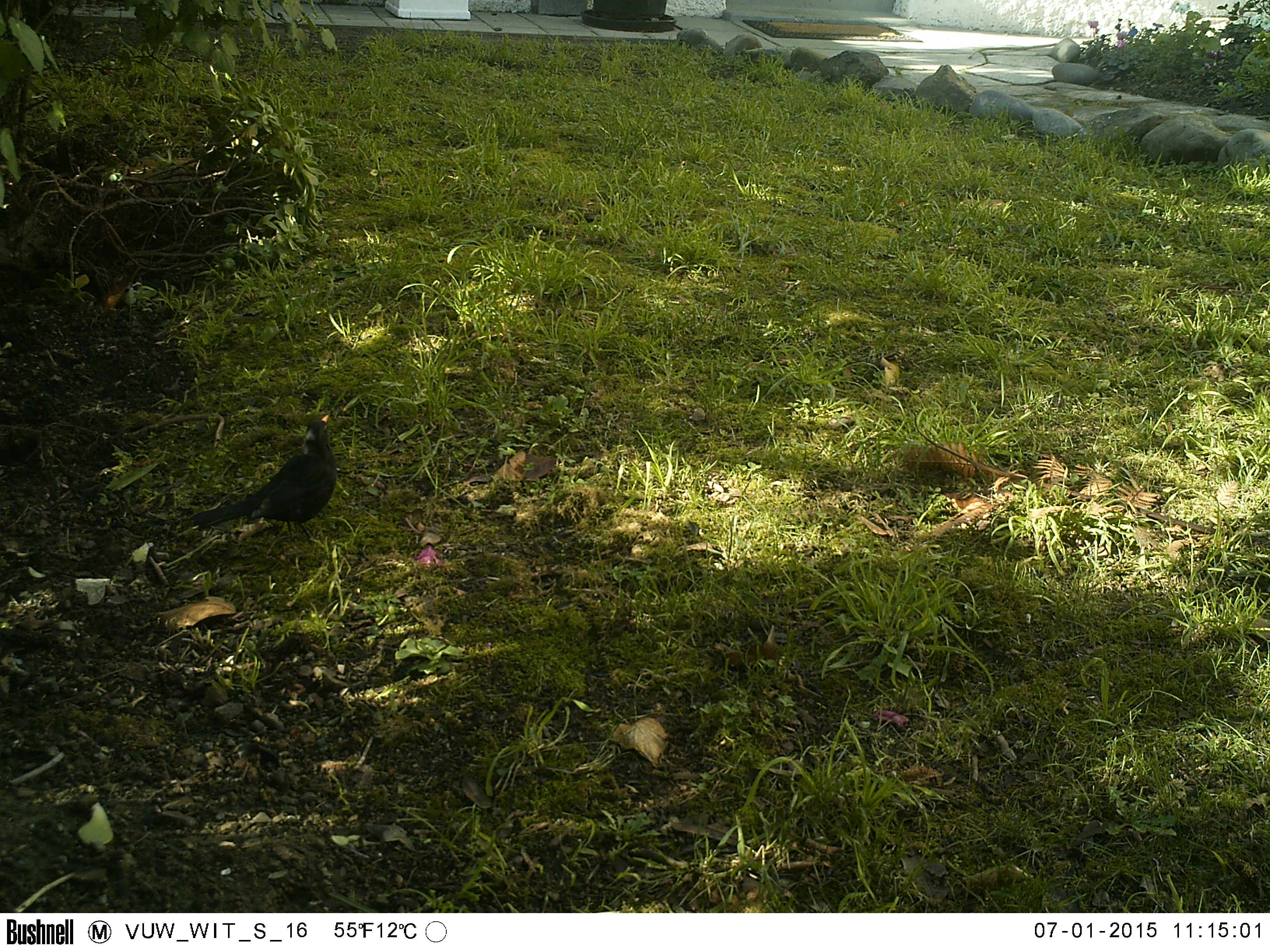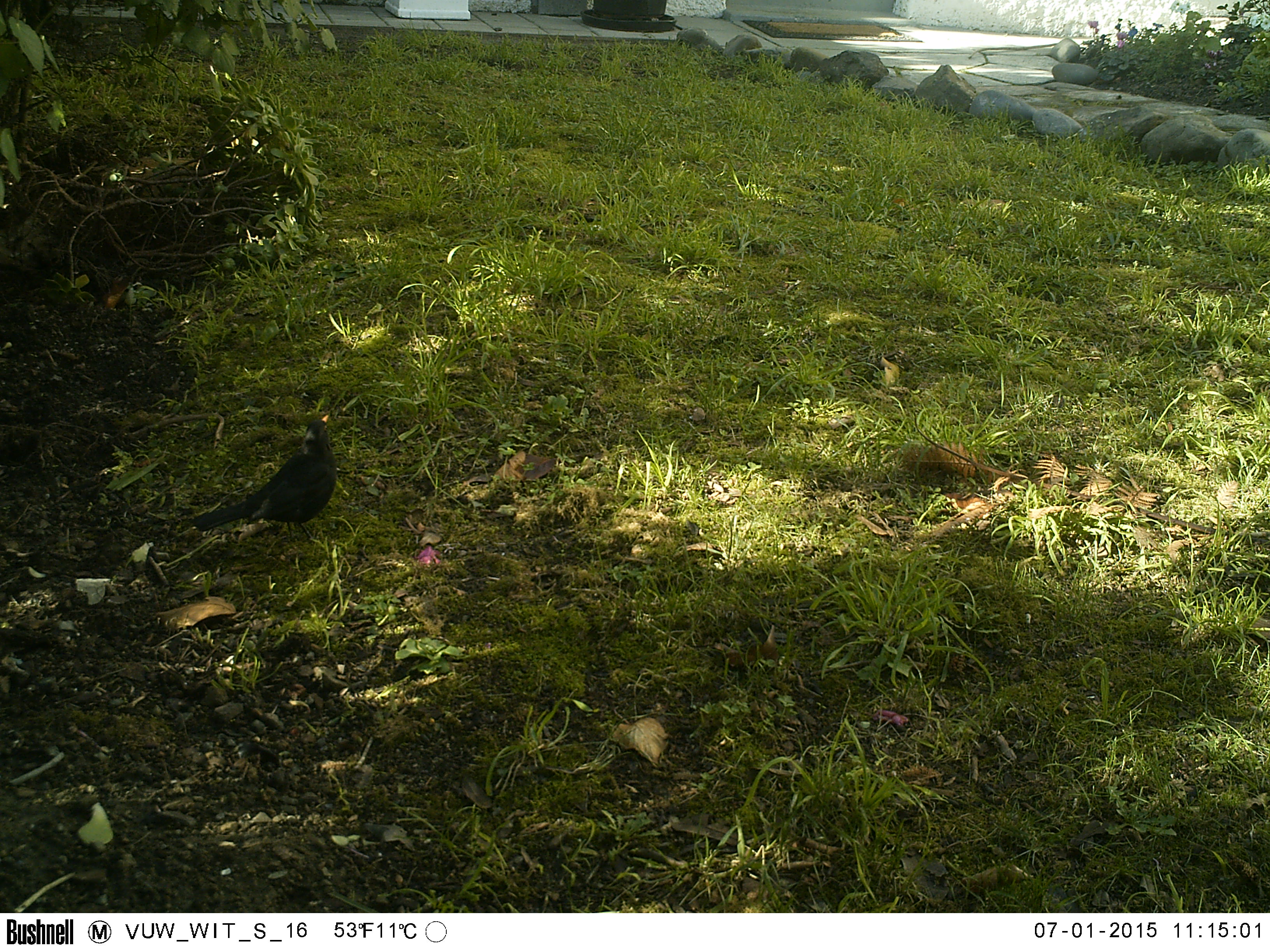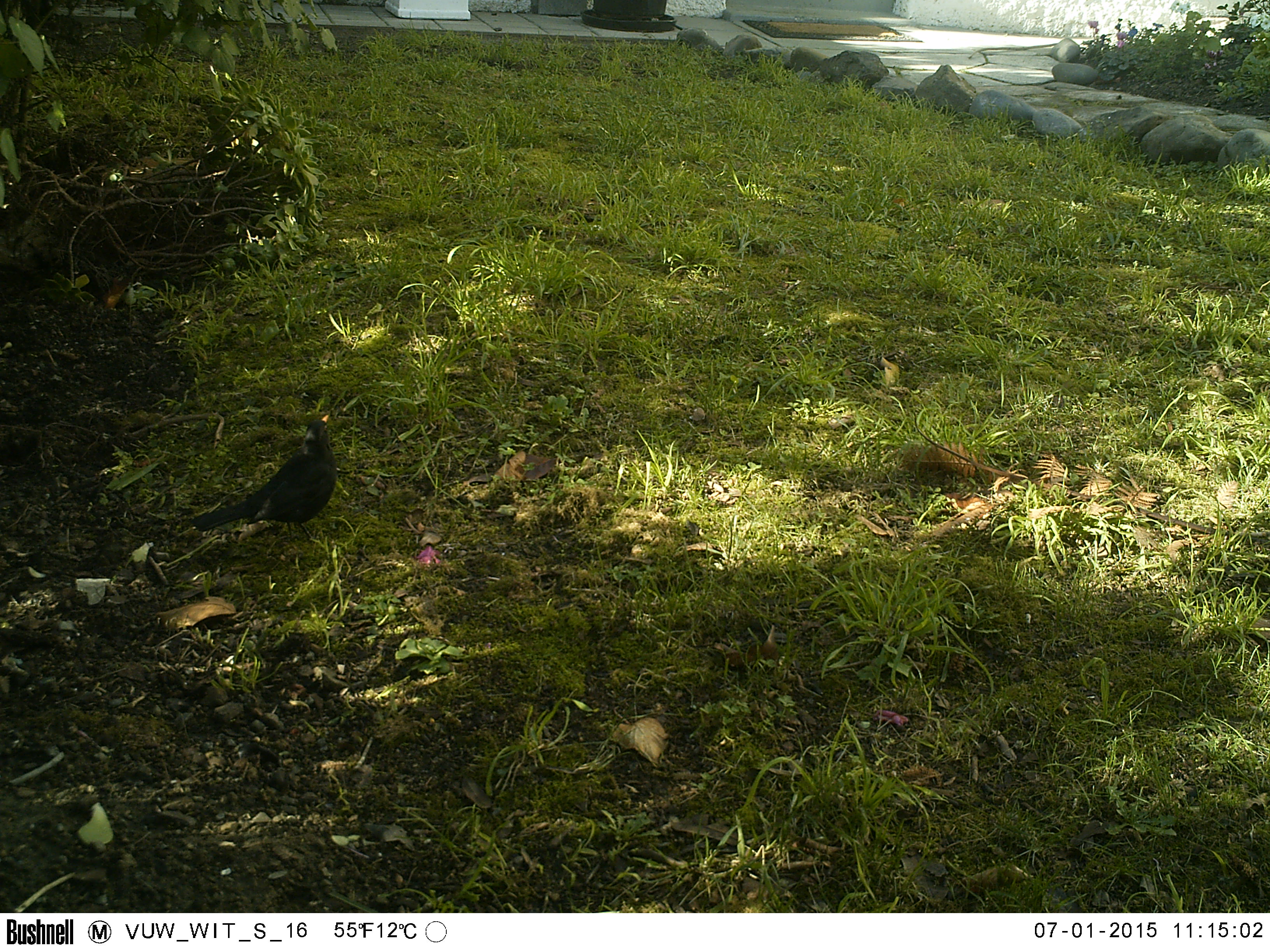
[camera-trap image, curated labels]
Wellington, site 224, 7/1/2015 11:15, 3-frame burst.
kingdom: Animalia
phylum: Chordata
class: Aves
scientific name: Aves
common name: bird